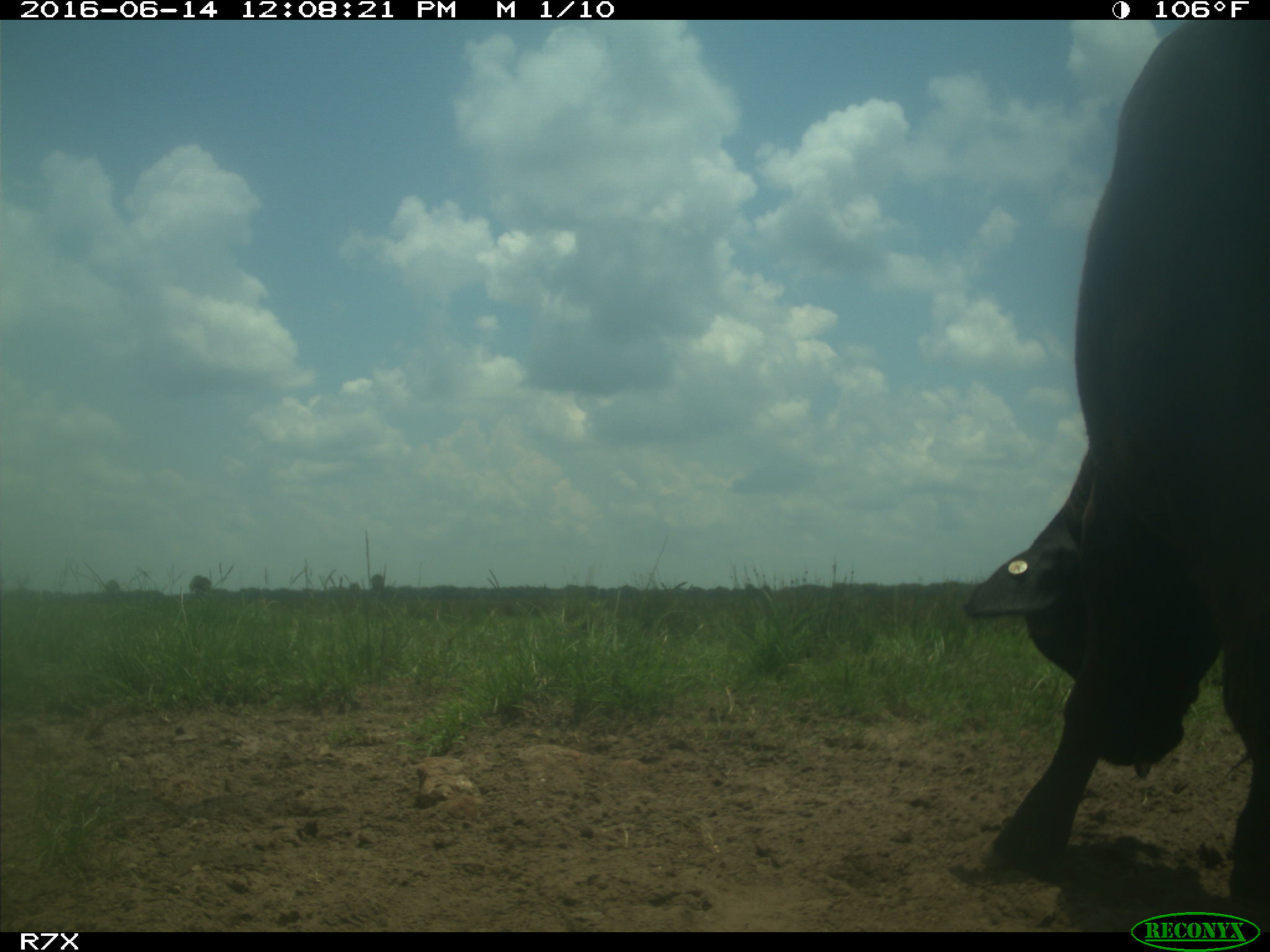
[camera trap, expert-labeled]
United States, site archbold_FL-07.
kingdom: Animalia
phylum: Chordata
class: Mammalia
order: Artiodactyla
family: Bovidae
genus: Bos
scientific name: Bos taurus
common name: domestic cow